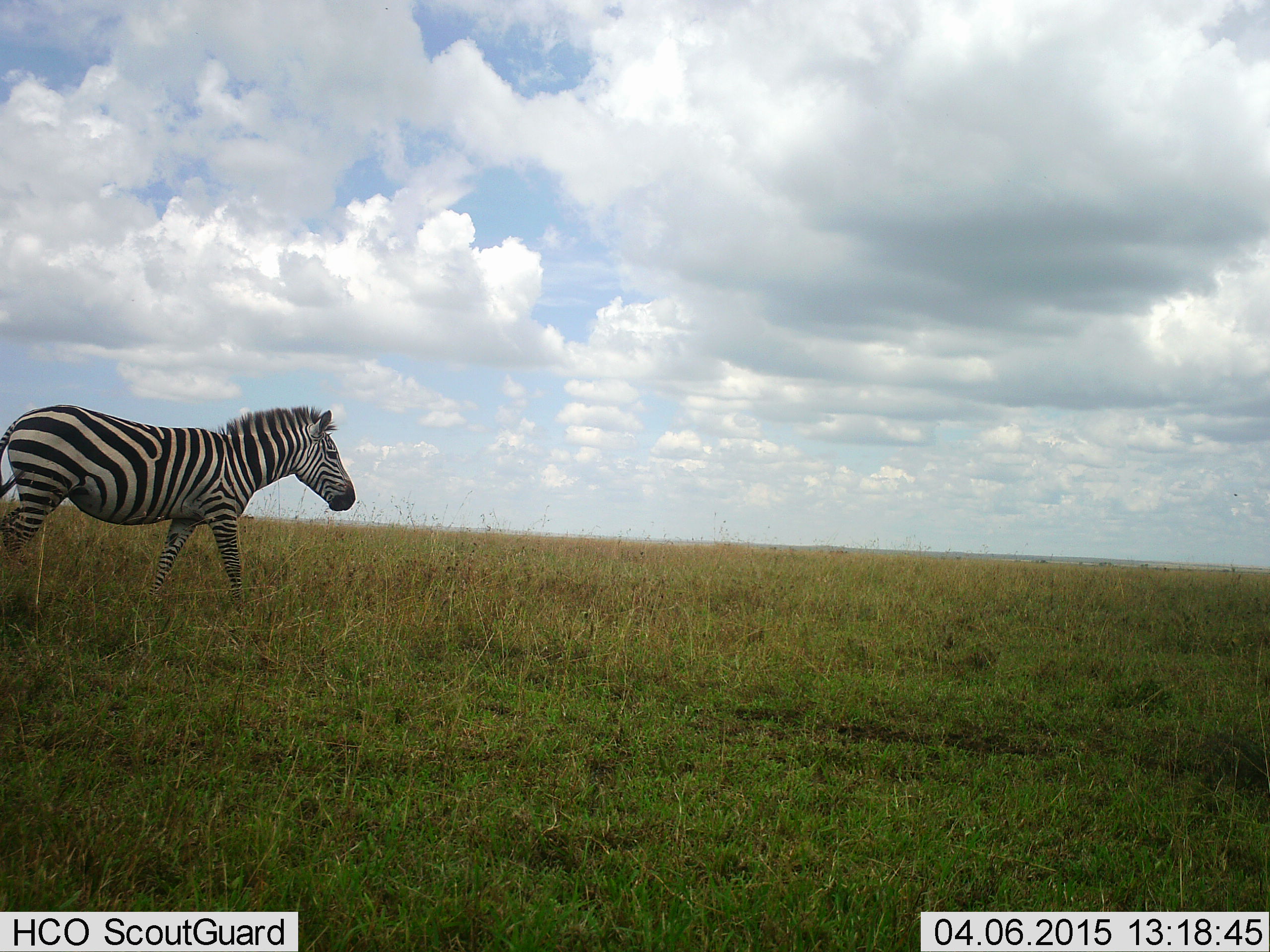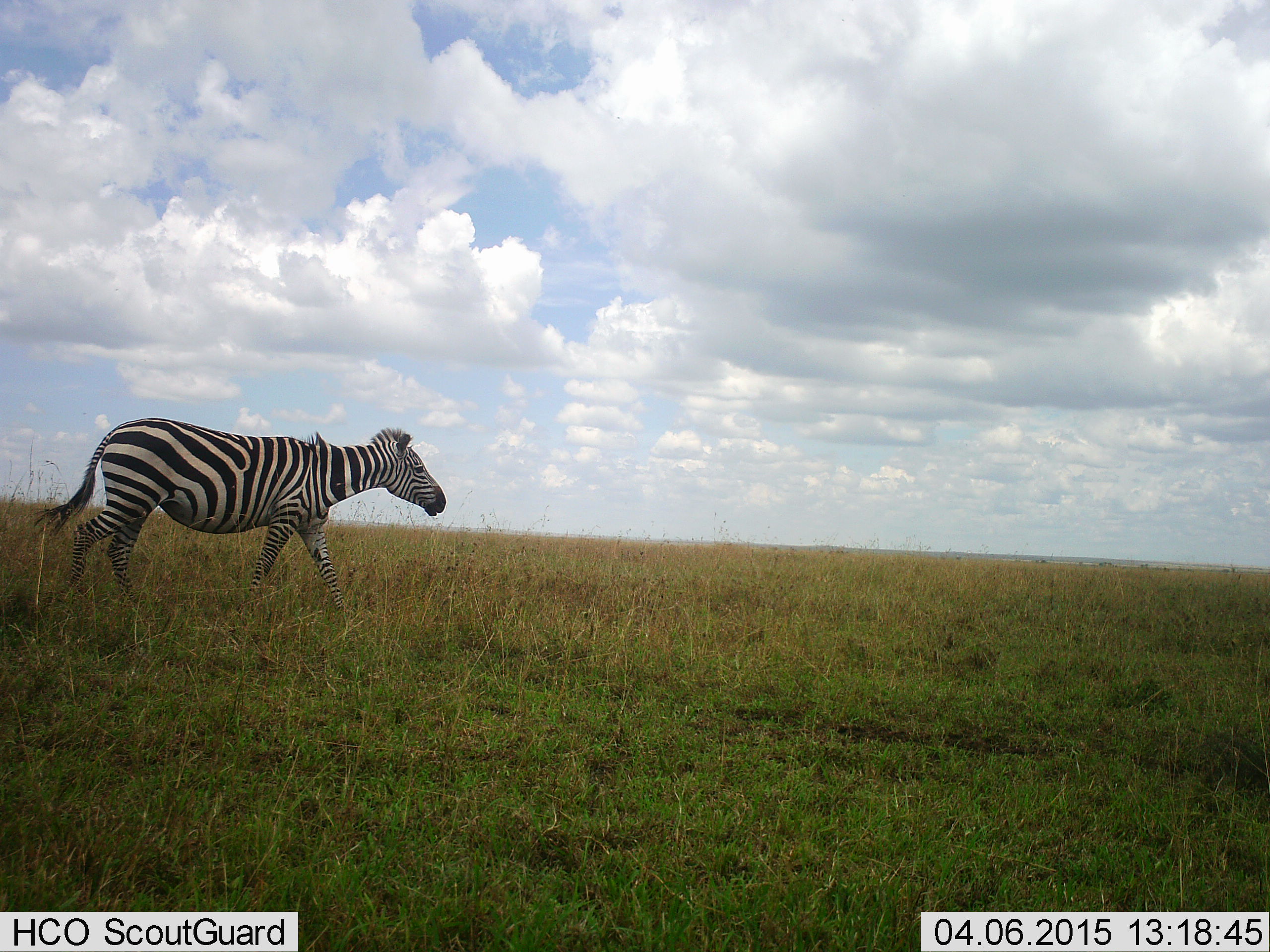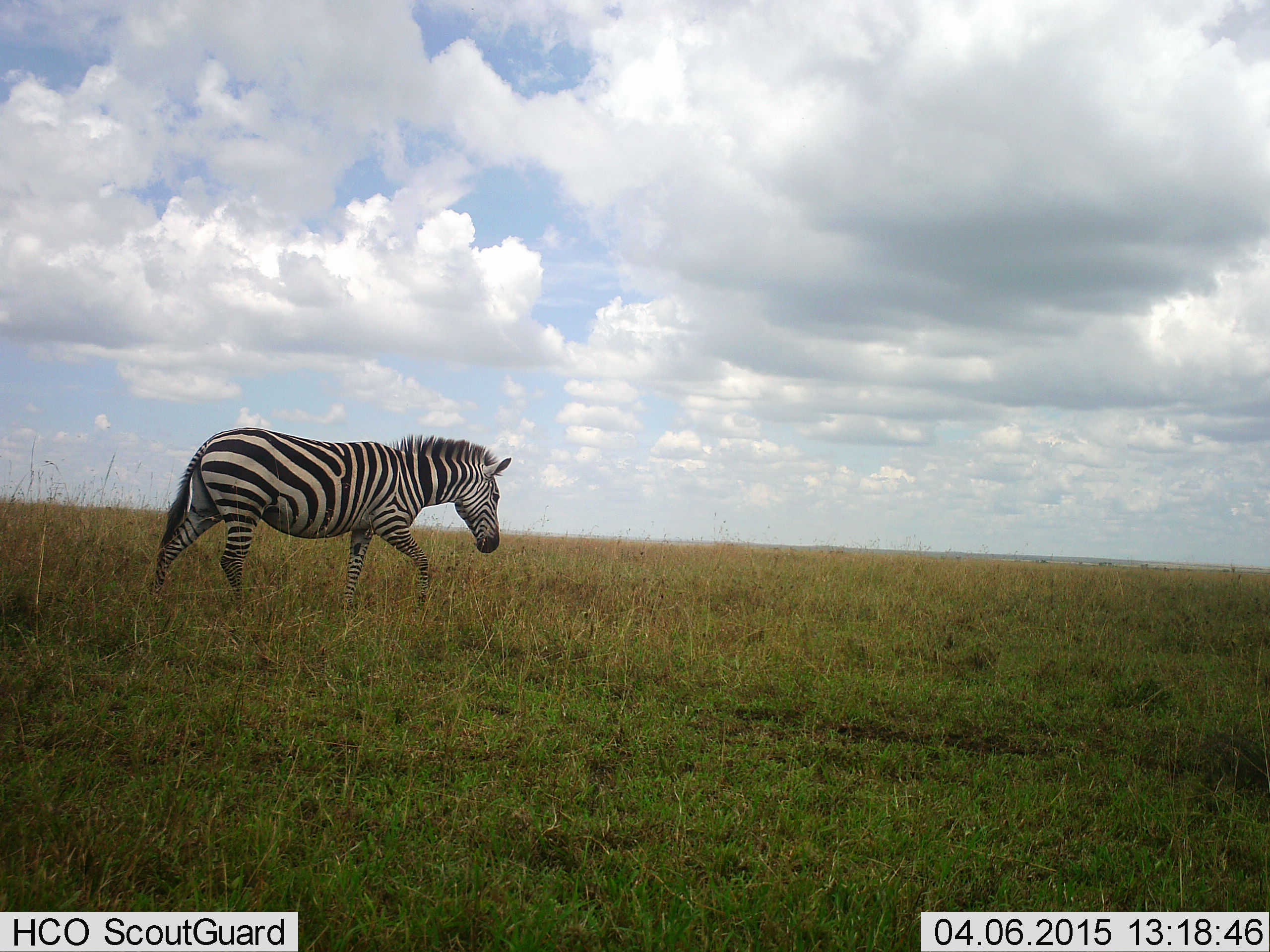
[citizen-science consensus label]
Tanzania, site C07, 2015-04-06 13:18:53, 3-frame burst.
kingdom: Animalia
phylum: Chordata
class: Mammalia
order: Perissodactyla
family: Equidae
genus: Equus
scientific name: Equus quagga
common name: plains zebra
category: zebra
Zebra (plains zebra) (Equus quagga), count 1. Behavior (volunteer vote fractions): standing 0%, resting 0%, moving 100%, interacting 0%. Young present (vote fraction): 0%. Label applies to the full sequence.